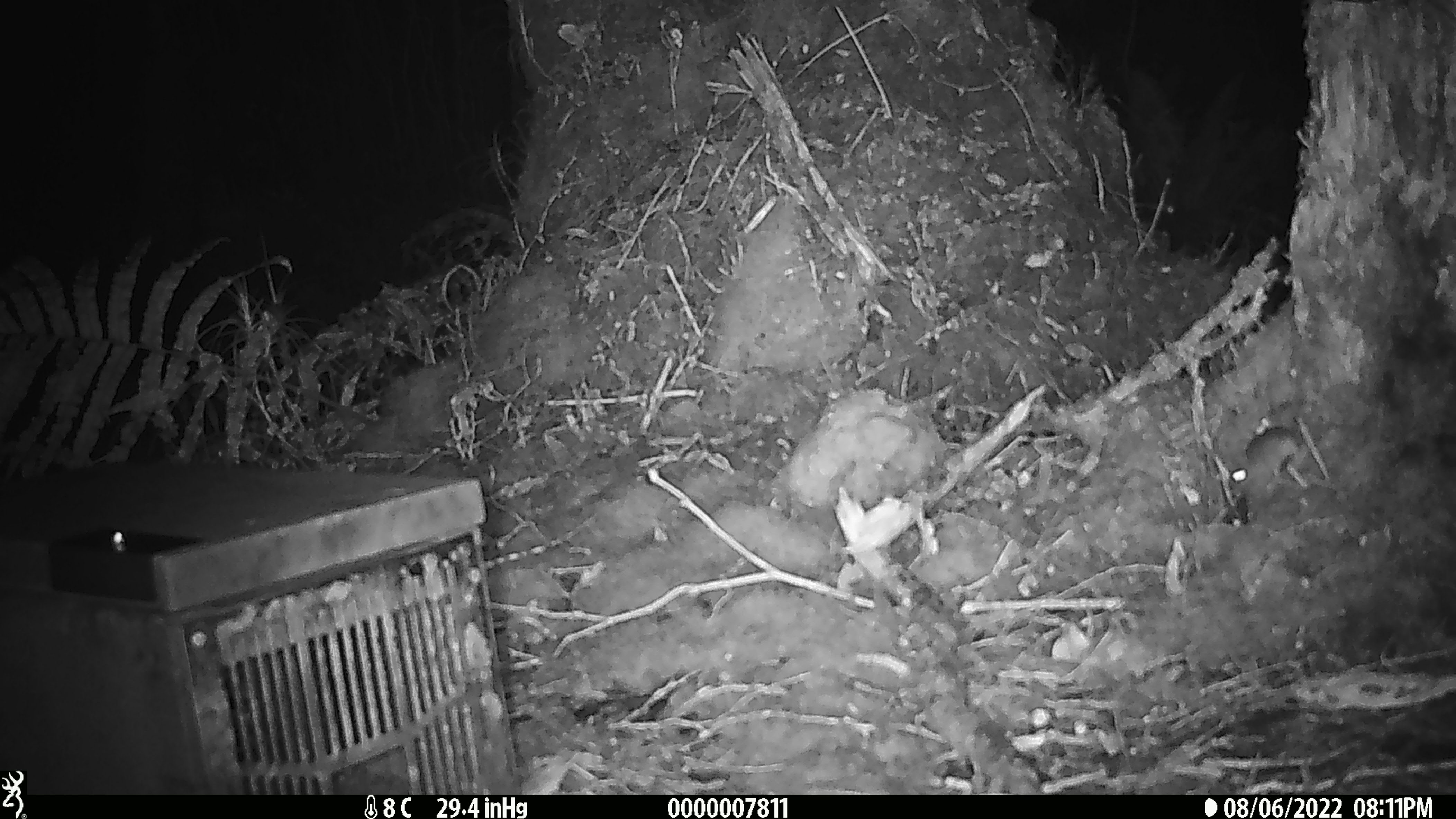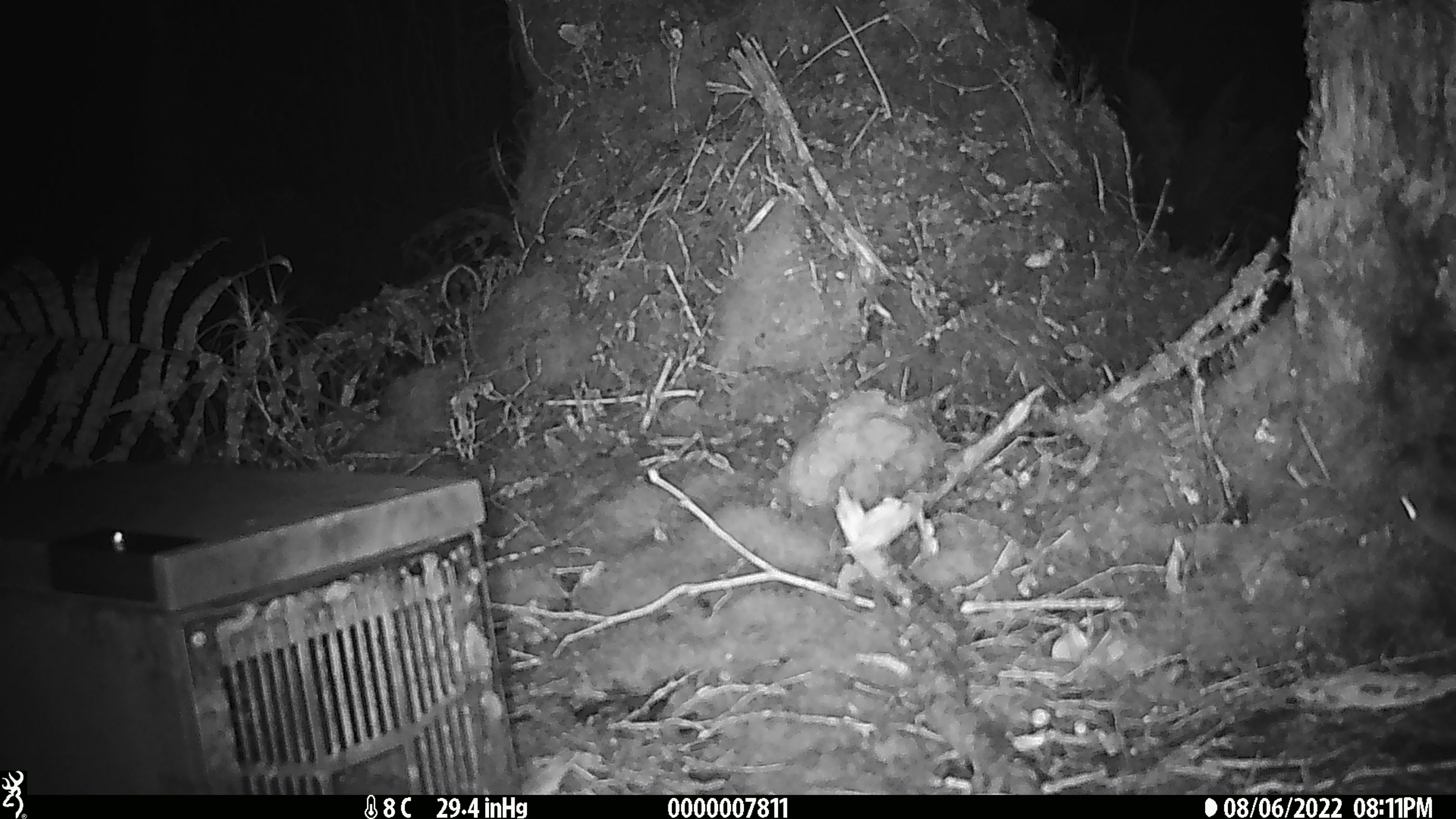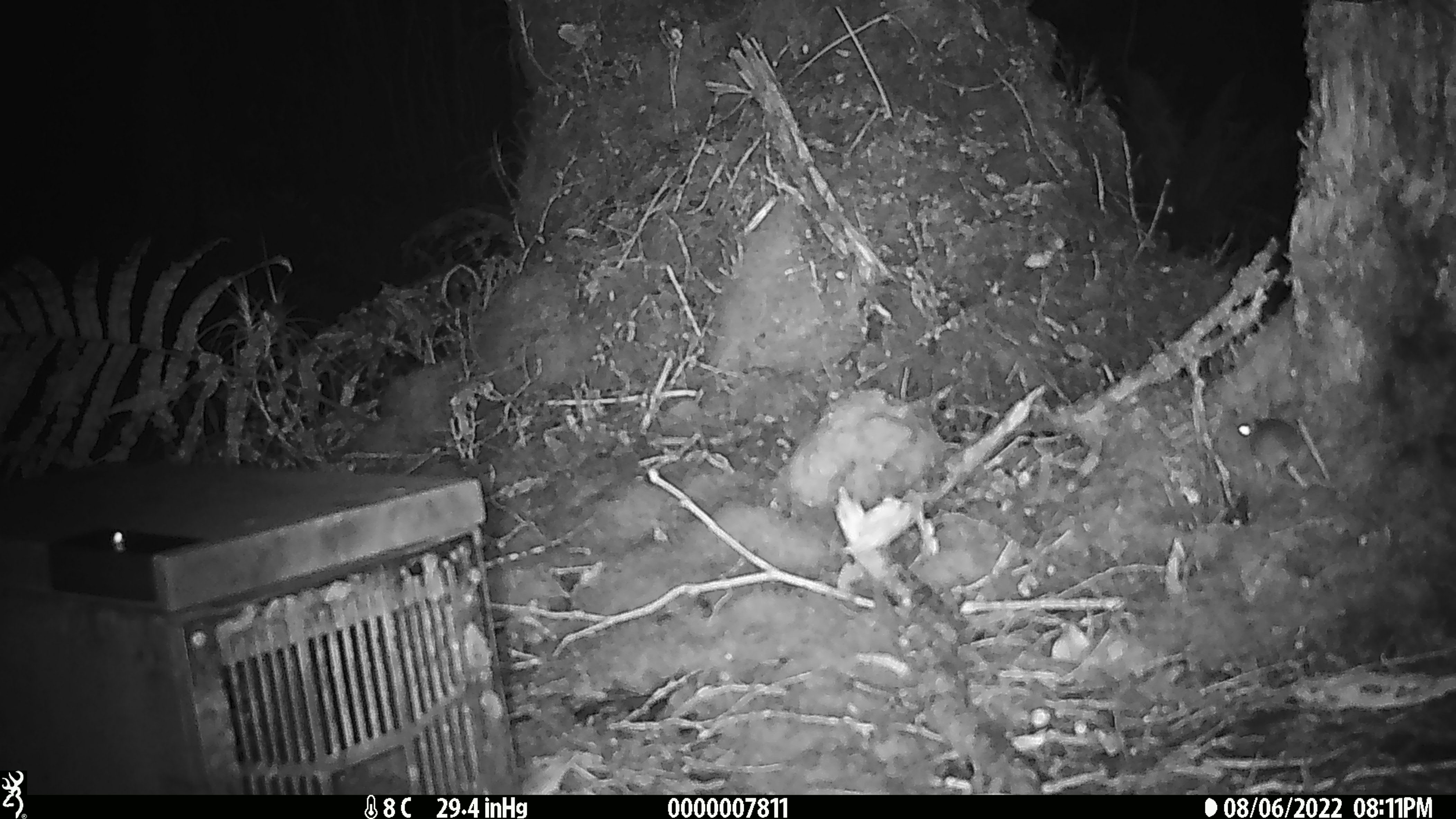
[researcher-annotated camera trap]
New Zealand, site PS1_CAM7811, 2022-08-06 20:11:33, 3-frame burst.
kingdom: Animalia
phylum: Chordata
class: Mammalia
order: Rodentia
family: Muridae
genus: Mus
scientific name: Mus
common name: mouse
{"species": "mouse (Mus)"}